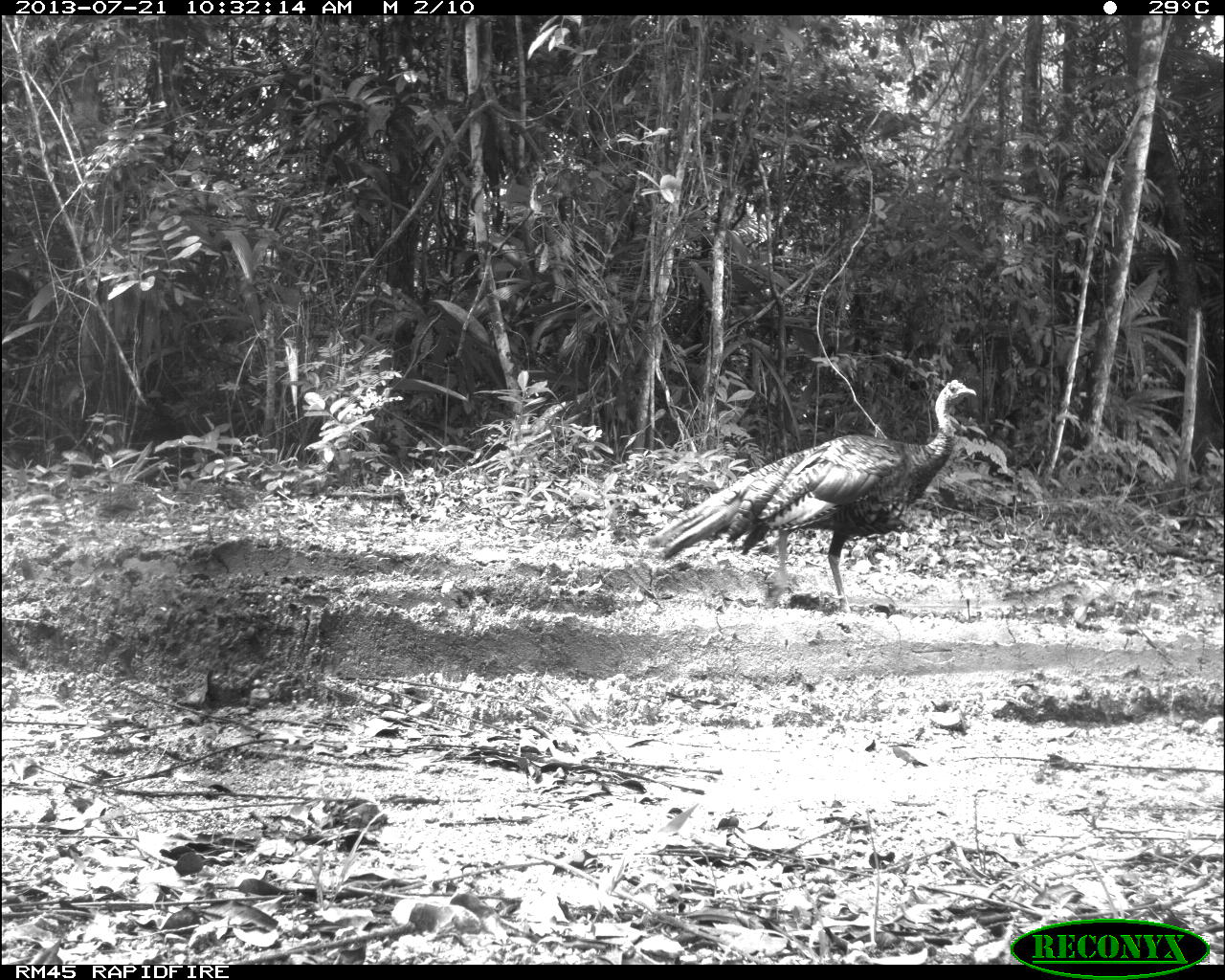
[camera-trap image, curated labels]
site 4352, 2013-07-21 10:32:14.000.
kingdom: Animalia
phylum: Chordata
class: Aves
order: Galliformes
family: Phasianidae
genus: Meleagris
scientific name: Meleagris ocellata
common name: ocellated turkey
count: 1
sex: female